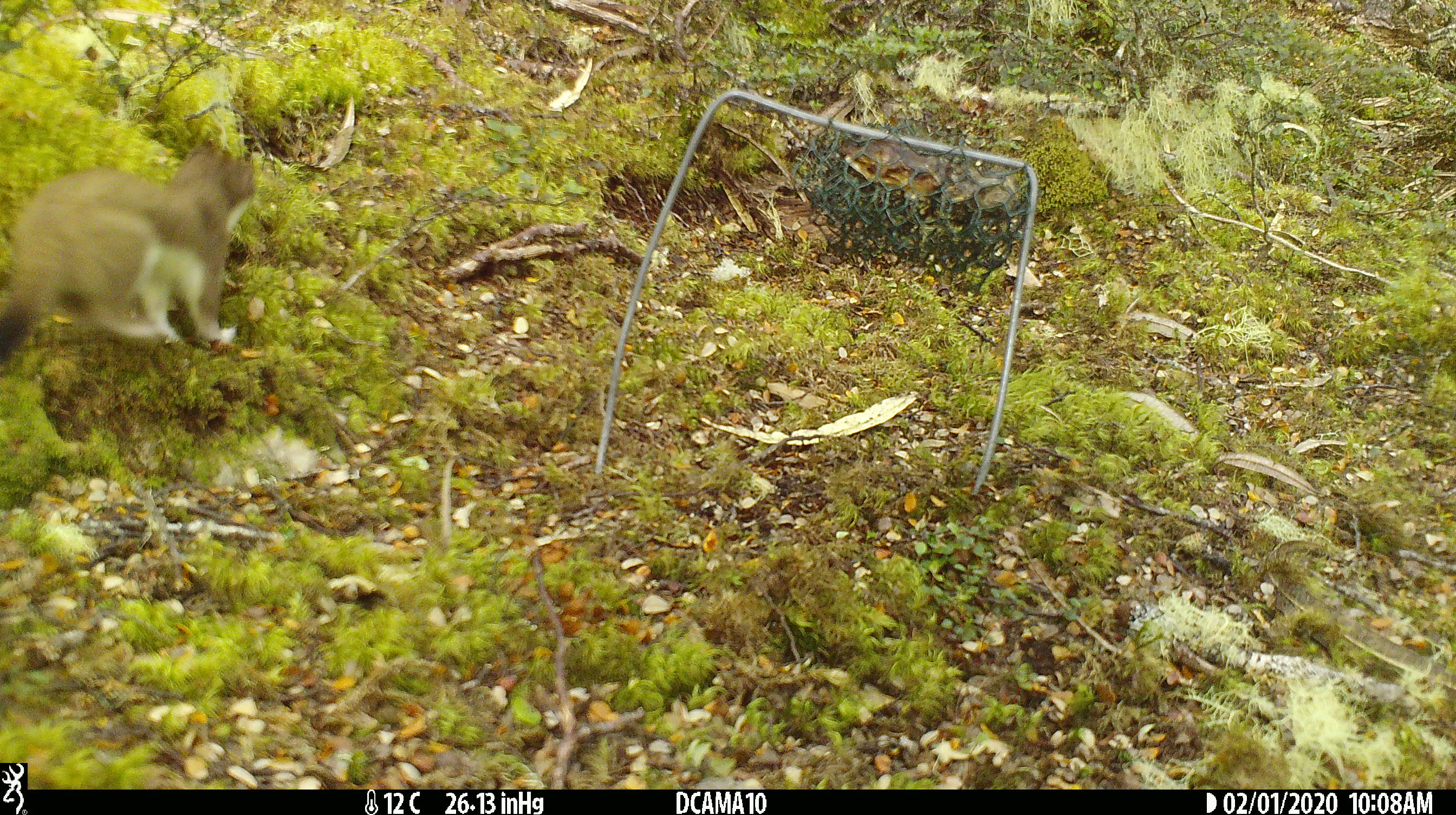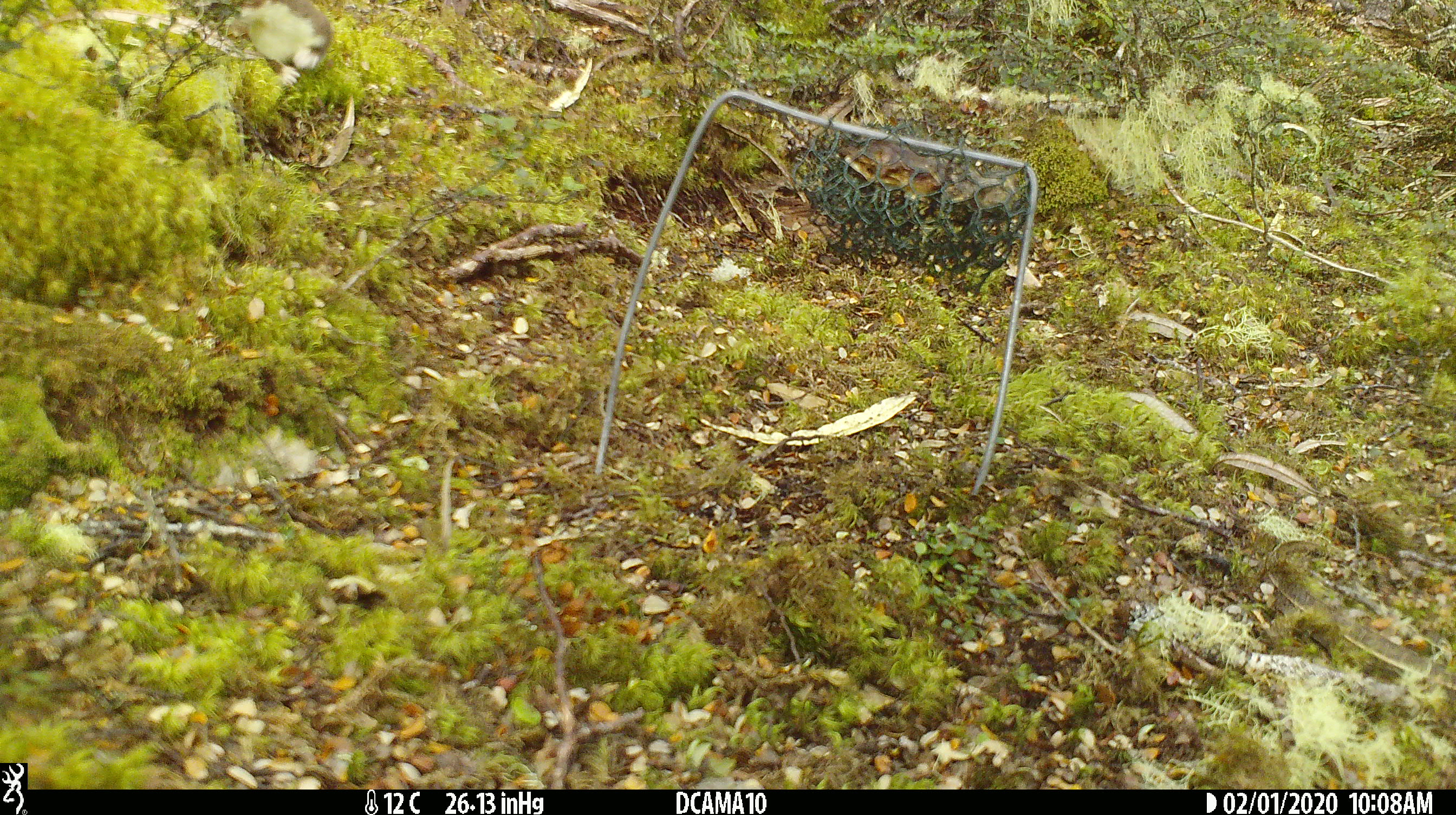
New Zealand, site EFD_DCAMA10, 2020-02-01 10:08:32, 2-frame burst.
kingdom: Animalia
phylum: Chordata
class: Mammalia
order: Carnivora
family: Mustelidae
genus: Mustela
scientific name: Mustela erminea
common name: stoat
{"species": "stoat (Mustela erminea)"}